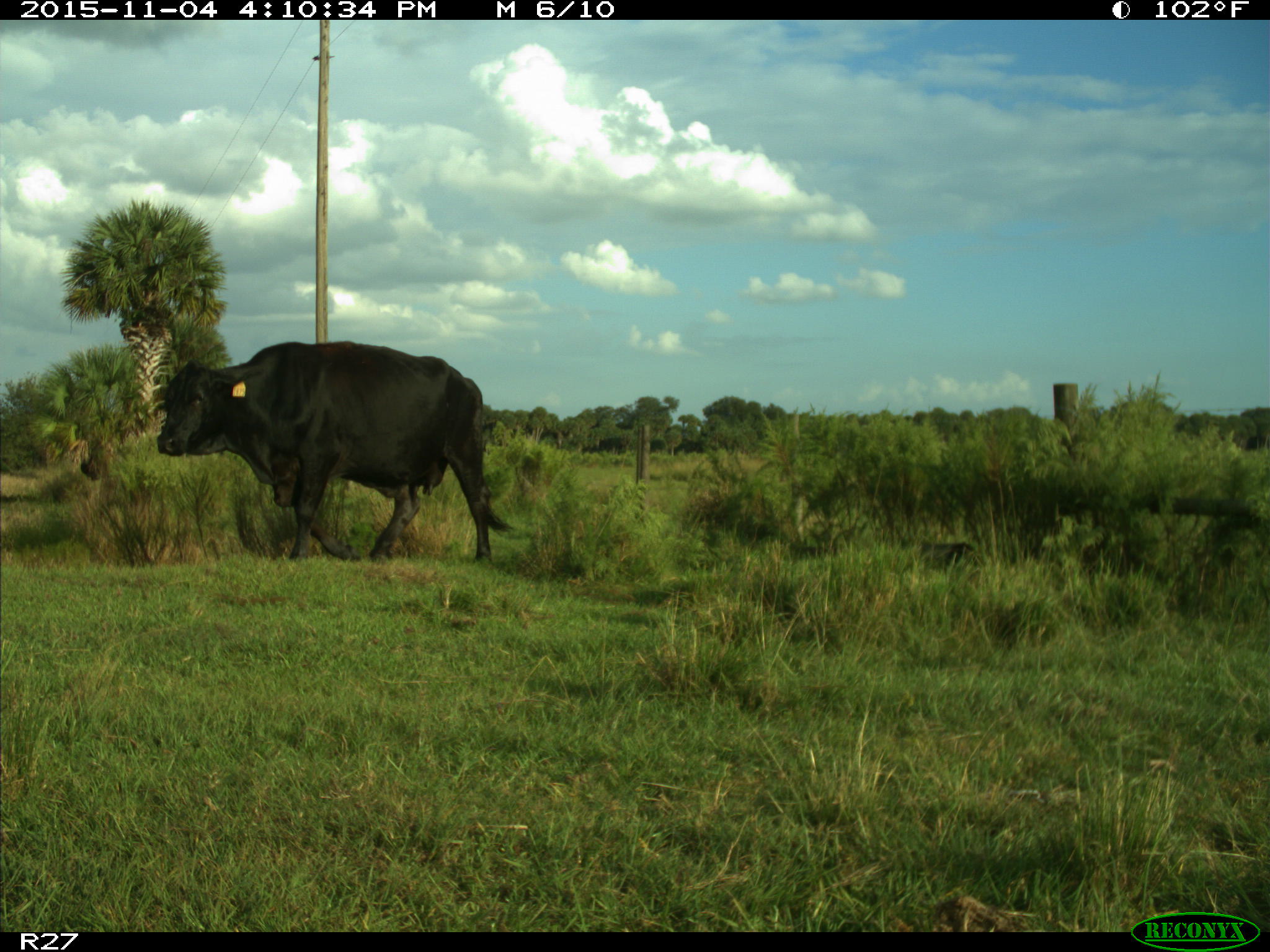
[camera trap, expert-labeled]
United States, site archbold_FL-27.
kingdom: Animalia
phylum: Chordata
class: Mammalia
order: Artiodactyla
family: Bovidae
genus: Bos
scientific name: Bos taurus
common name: domestic cow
Bos taurus (domestic cow).